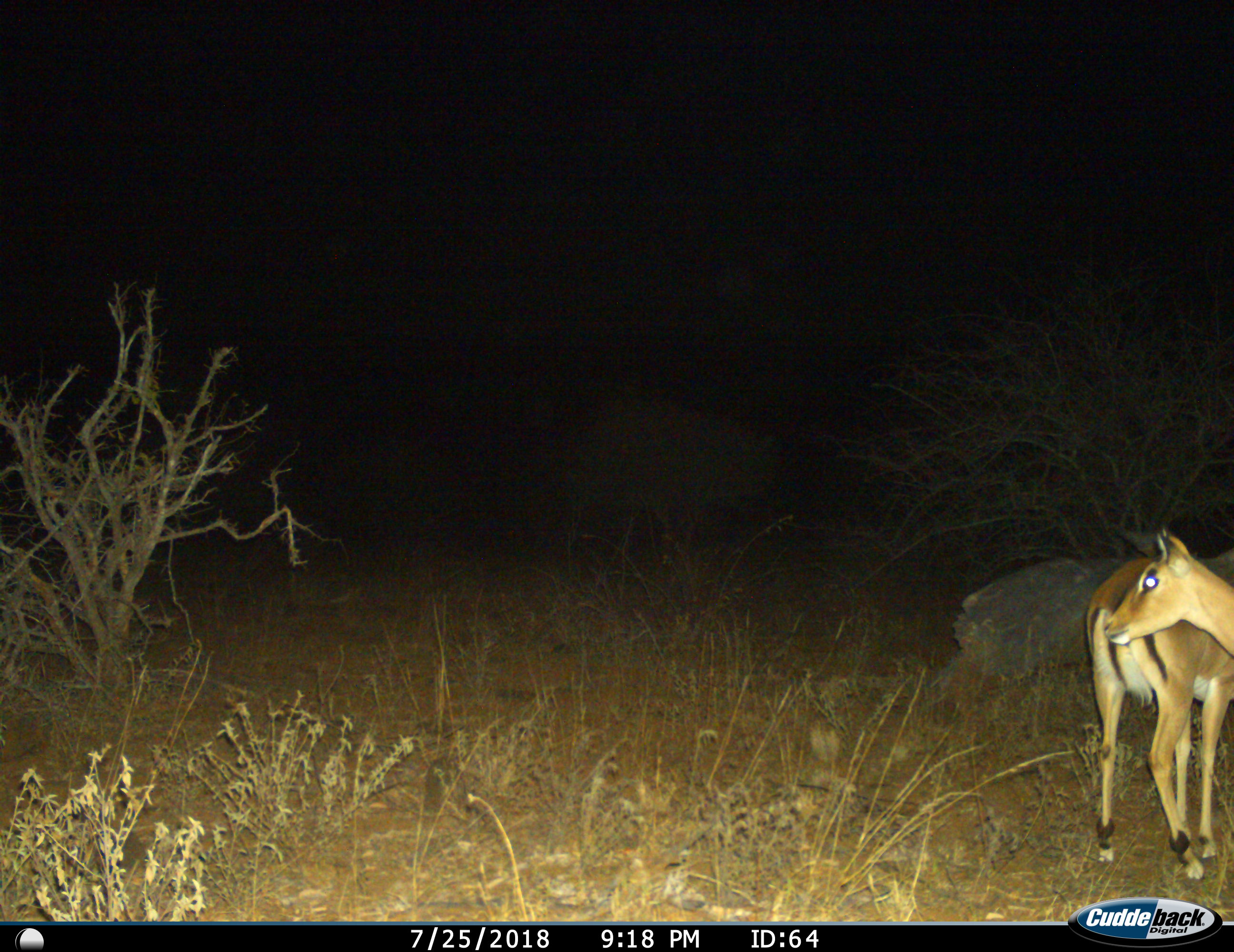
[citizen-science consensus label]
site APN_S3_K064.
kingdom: Animalia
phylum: Chordata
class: Mammalia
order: Artiodactyla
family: Bovidae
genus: Aepyceros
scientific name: Aepyceros melampus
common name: impala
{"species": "impala (Aepyceros melampus)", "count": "2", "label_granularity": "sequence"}